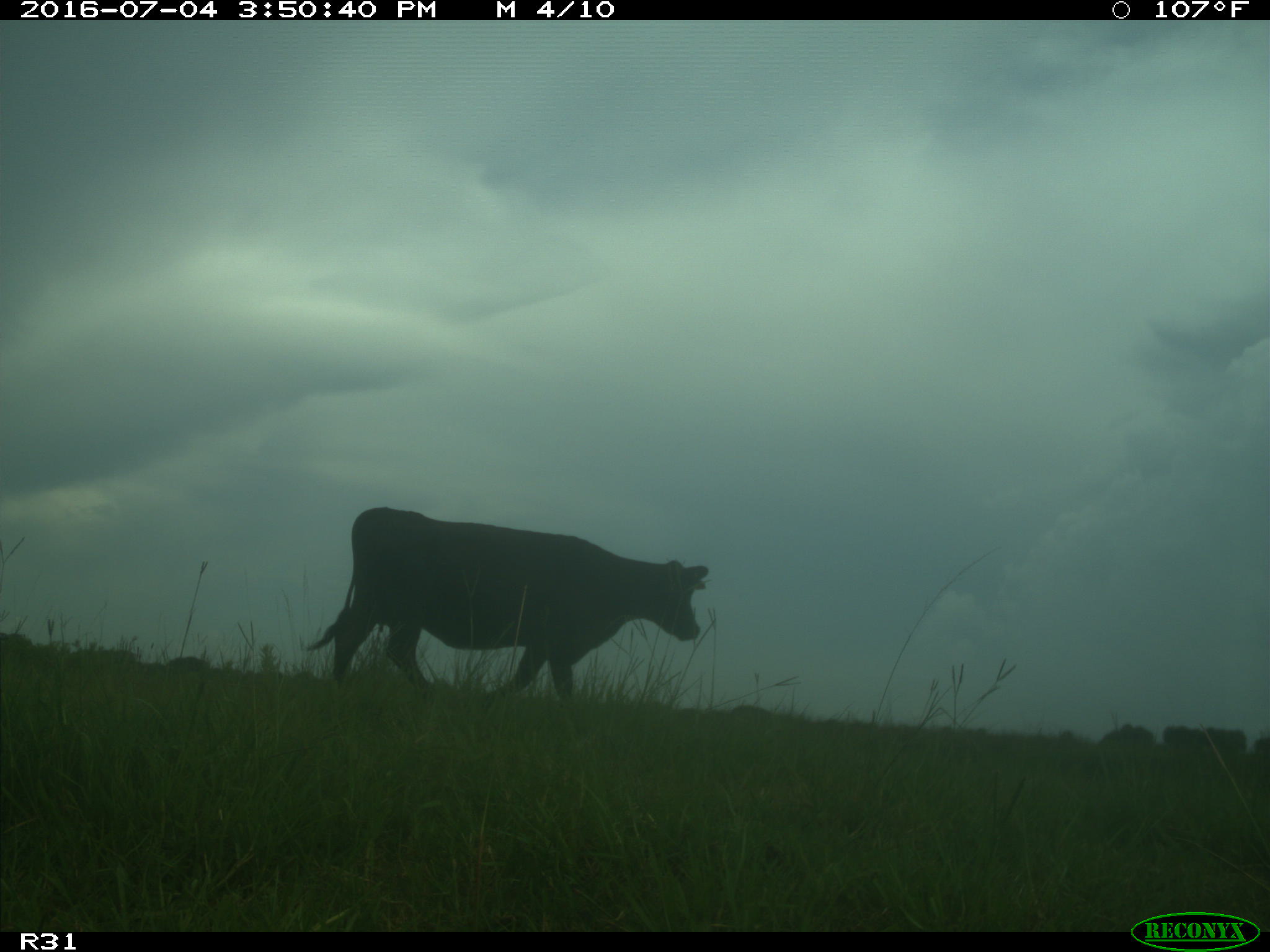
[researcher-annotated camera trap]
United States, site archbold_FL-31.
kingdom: Animalia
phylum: Chordata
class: Mammalia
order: Artiodactyla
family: Bovidae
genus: Bos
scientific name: Bos taurus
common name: domestic cow